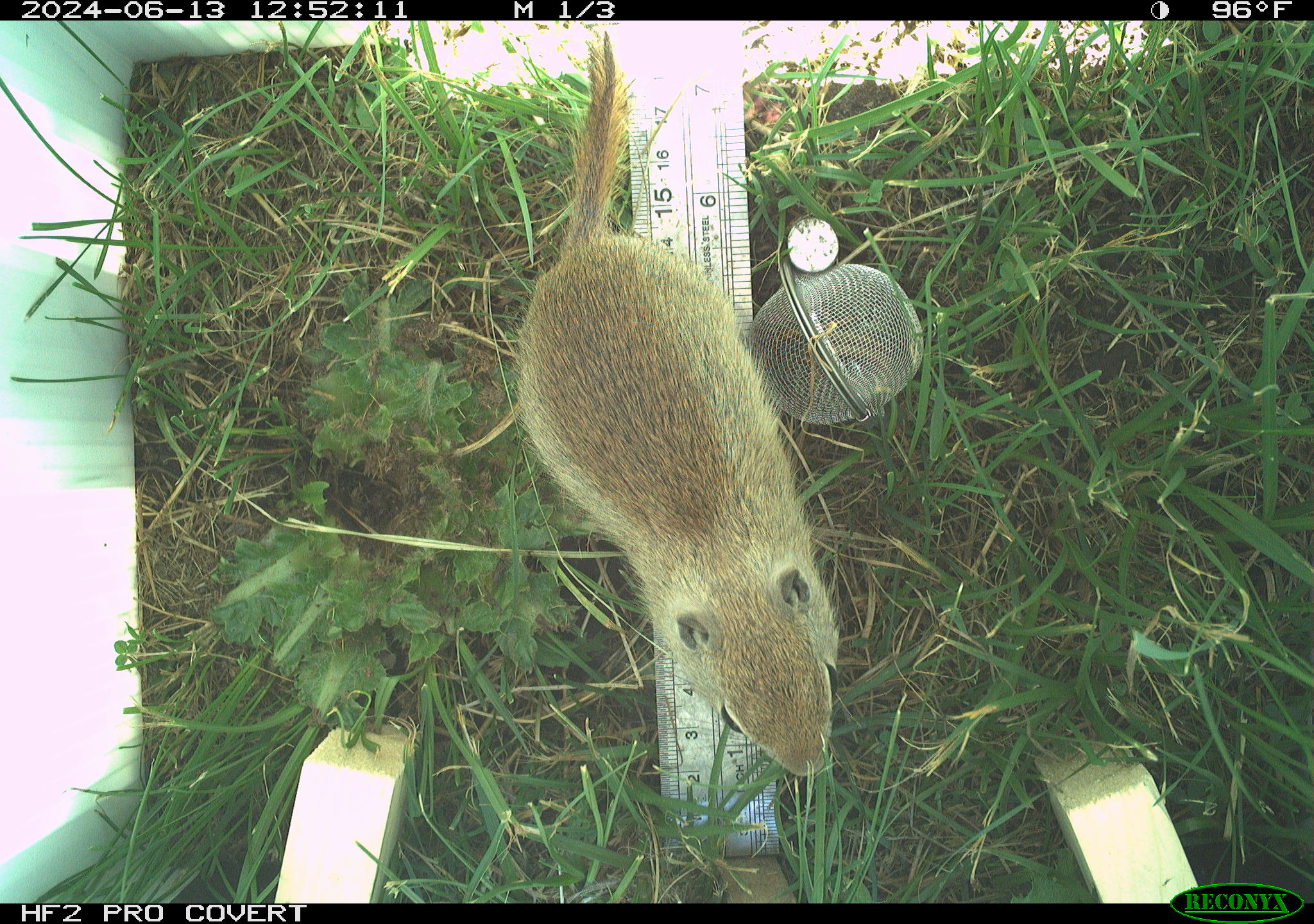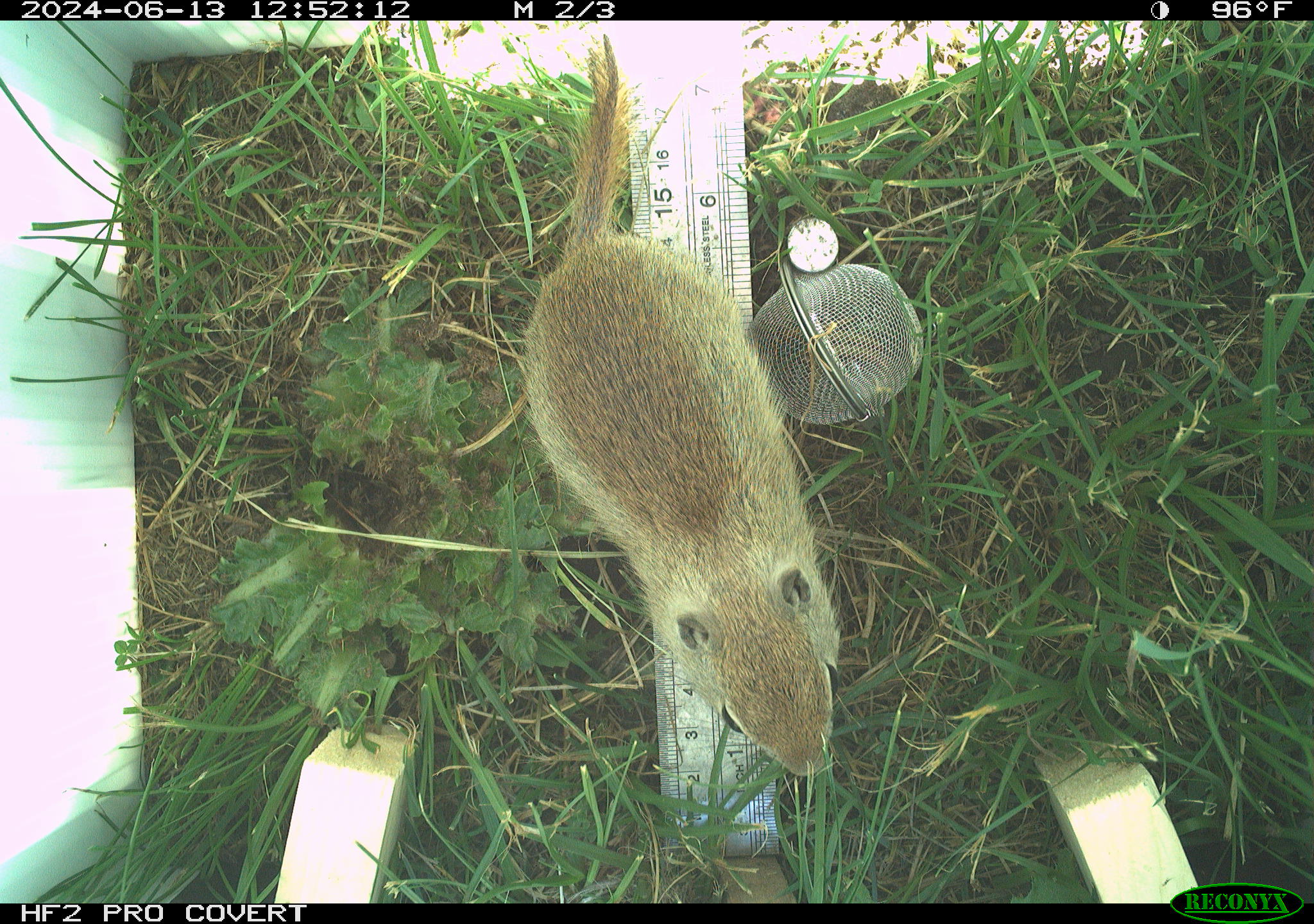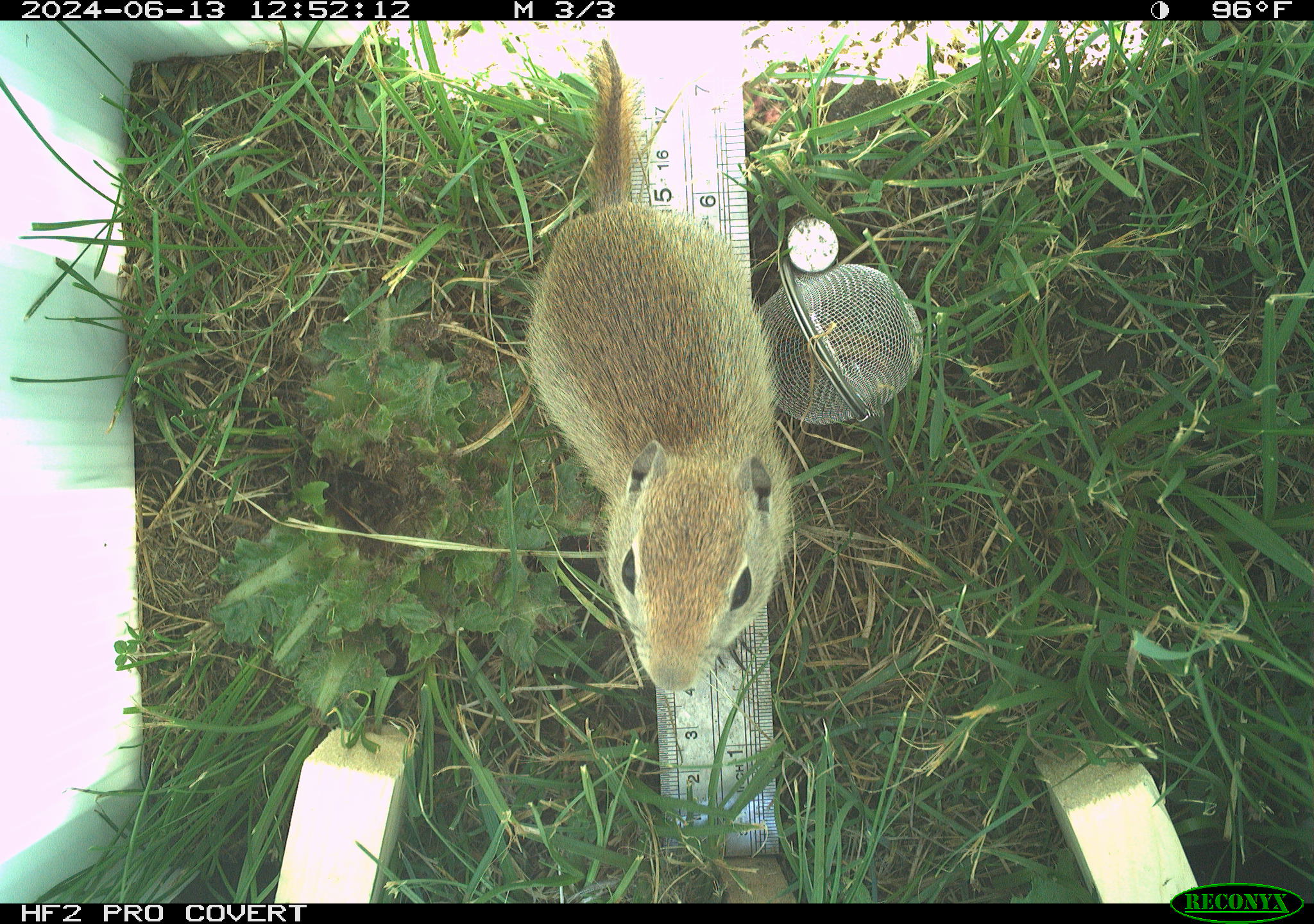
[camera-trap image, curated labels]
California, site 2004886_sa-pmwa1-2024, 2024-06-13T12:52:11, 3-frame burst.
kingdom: Animalia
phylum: Chordata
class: Mammalia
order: Rodentia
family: Sciuridae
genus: Urocitellus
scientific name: Urocitellus beldingi beldingi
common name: belding's ground squirrel